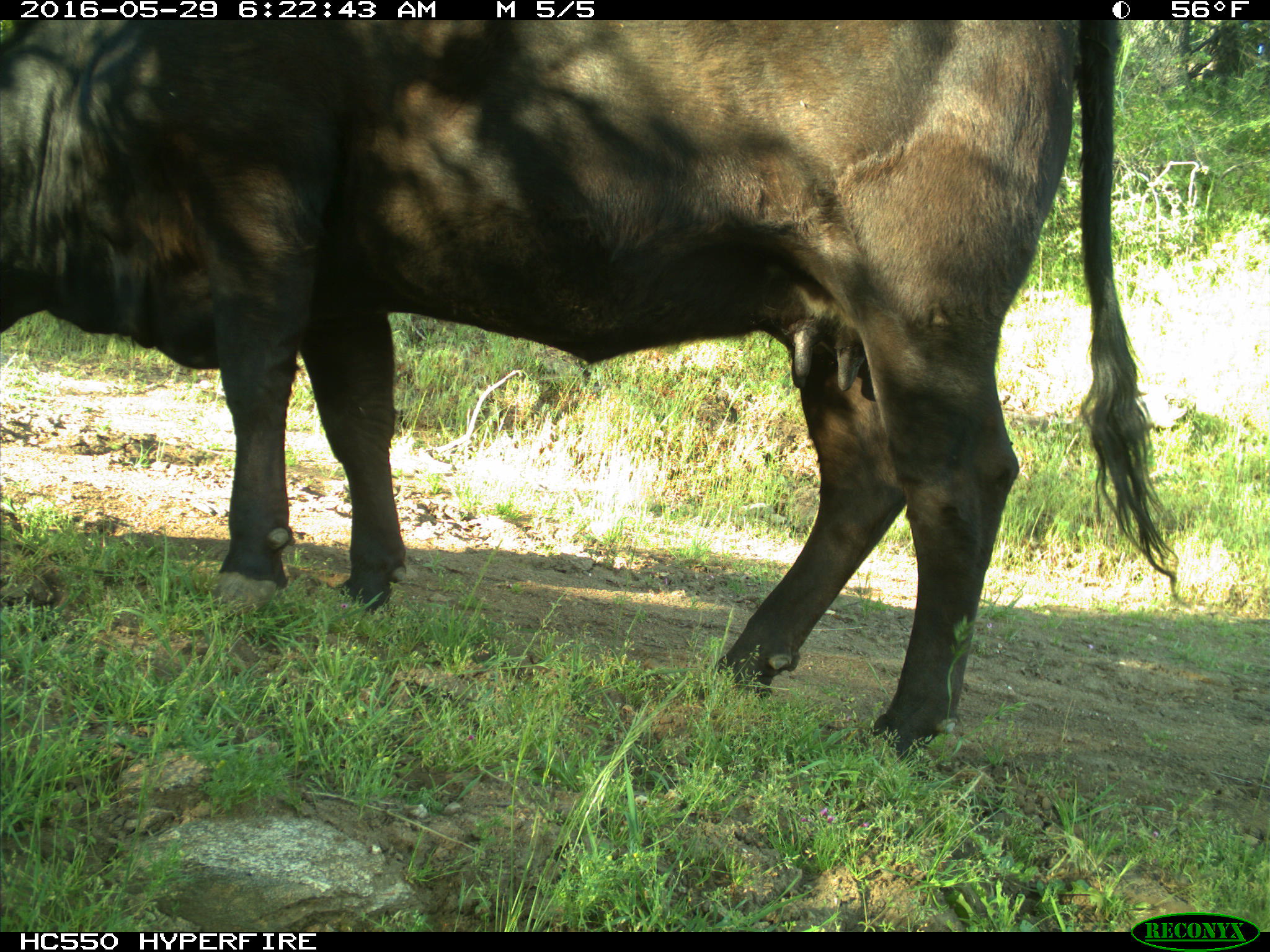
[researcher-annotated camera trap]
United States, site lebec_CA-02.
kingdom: Animalia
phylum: Chordata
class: Mammalia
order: Artiodactyla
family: Bovidae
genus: Bos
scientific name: Bos taurus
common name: domestic cow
Bos taurus (domestic cow).